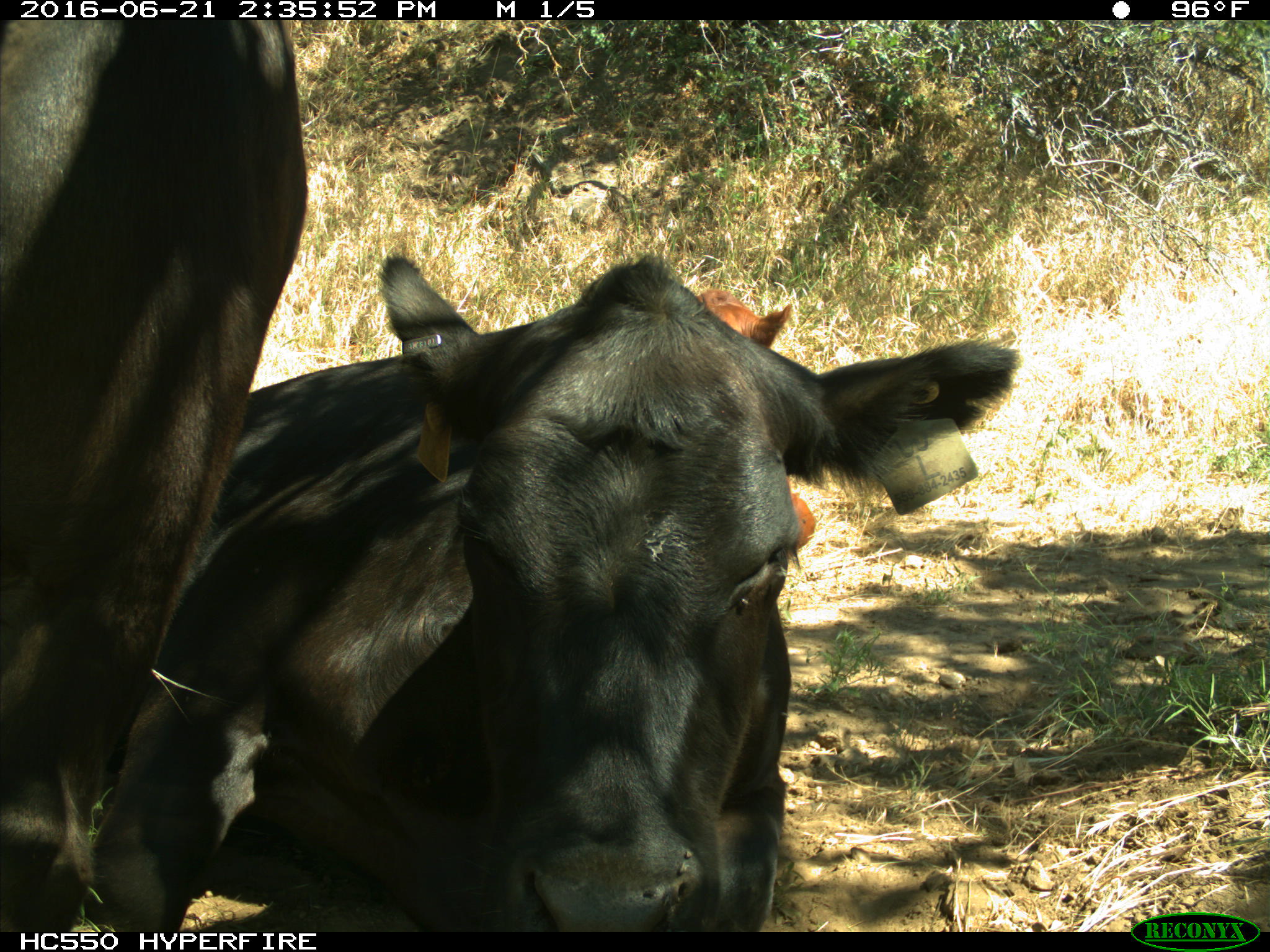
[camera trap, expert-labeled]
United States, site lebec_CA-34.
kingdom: Animalia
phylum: Chordata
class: Mammalia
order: Artiodactyla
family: Bovidae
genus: Bos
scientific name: Bos taurus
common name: domestic cow